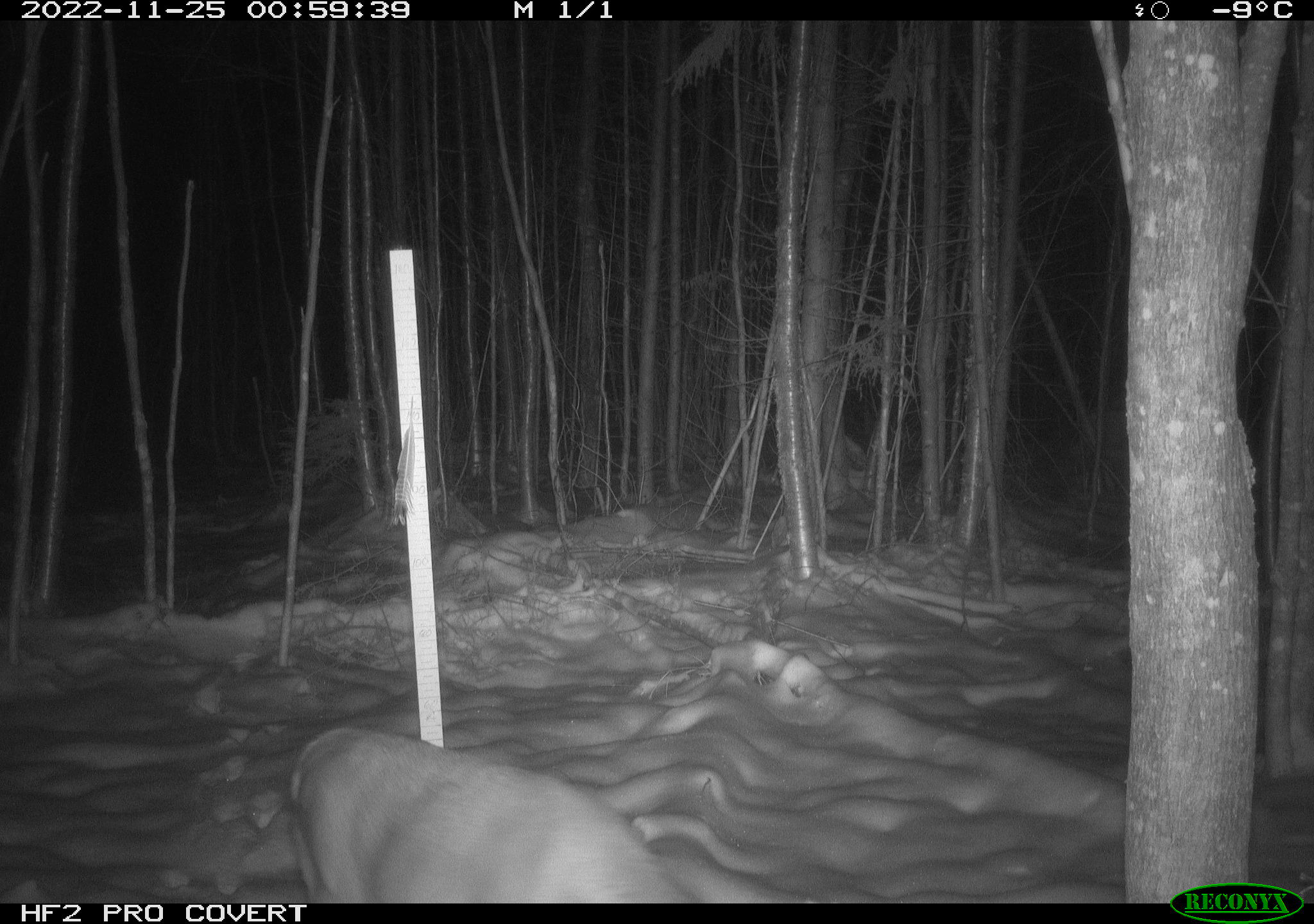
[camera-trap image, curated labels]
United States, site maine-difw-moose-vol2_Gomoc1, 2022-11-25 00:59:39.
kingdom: Animalia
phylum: Chordata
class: Mammalia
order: Artiodactyla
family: Cervidae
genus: Odocoileus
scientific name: Odocoileus virginianus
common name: white-tailed deer